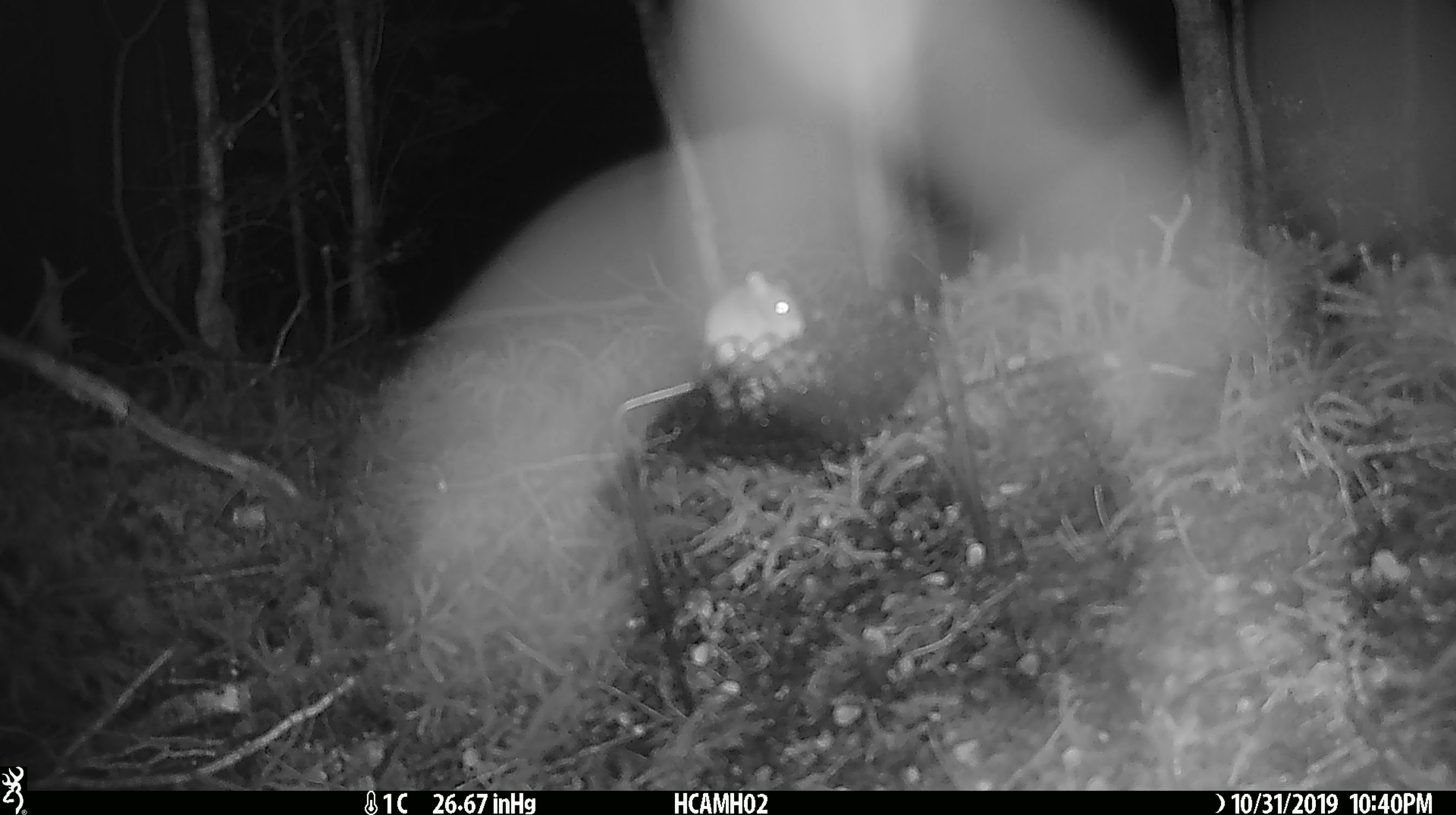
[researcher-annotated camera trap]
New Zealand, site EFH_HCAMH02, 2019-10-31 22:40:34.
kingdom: Animalia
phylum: Chordata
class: Mammalia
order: Rodentia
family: Muridae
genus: Mus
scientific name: Mus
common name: mouse